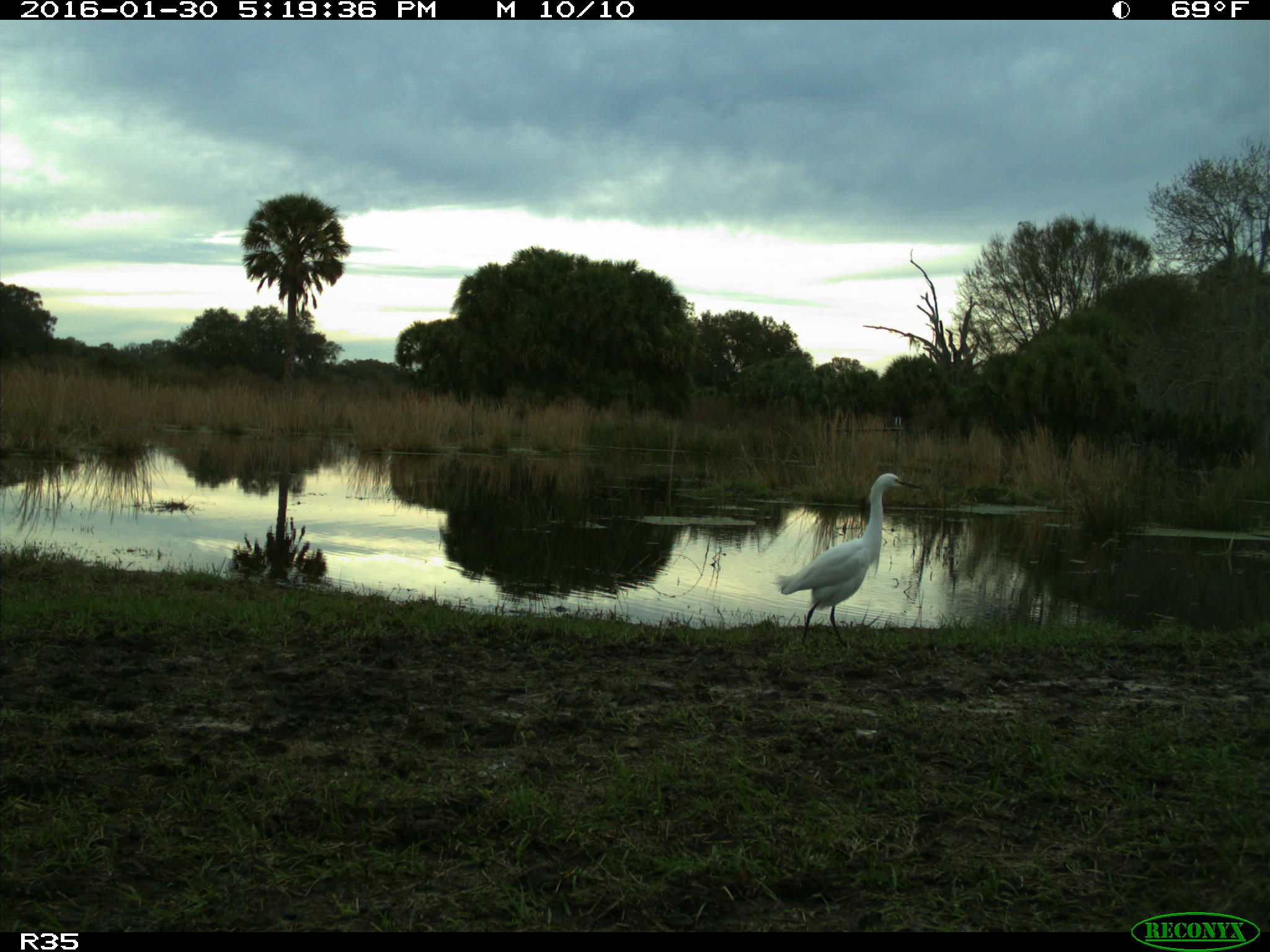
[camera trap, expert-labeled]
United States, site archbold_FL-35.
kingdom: Animalia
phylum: Chordata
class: Aves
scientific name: Aves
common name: birds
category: unidentified bird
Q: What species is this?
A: Unidentified bird (birds) (Aves).